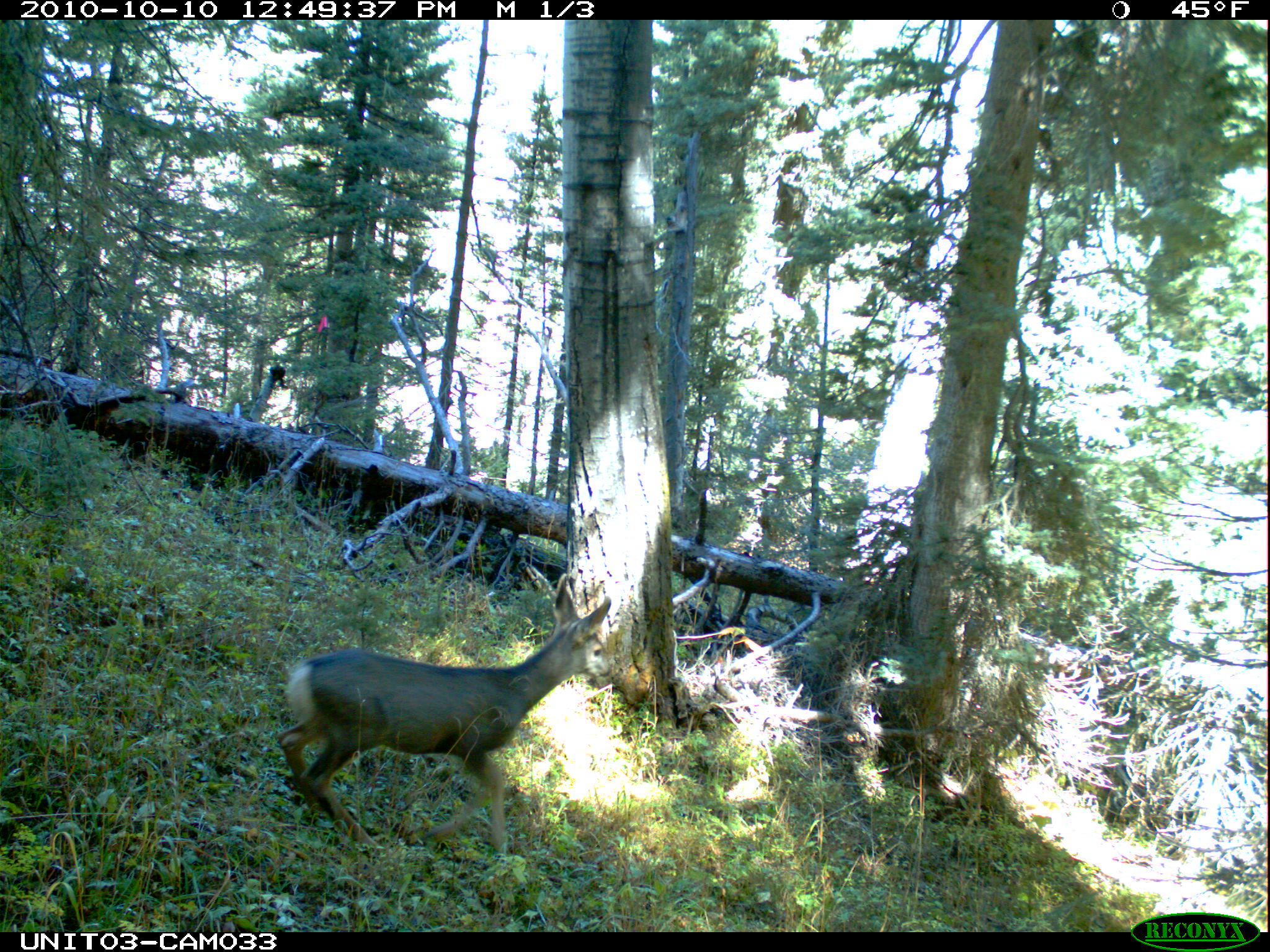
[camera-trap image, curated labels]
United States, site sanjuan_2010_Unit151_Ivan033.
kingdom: Animalia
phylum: Chordata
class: Mammalia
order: Artiodactyla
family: Cervidae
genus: Odocoileus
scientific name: Odocoileus hemionus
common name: mule deer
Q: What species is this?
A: Odocoileus hemionus (mule deer).